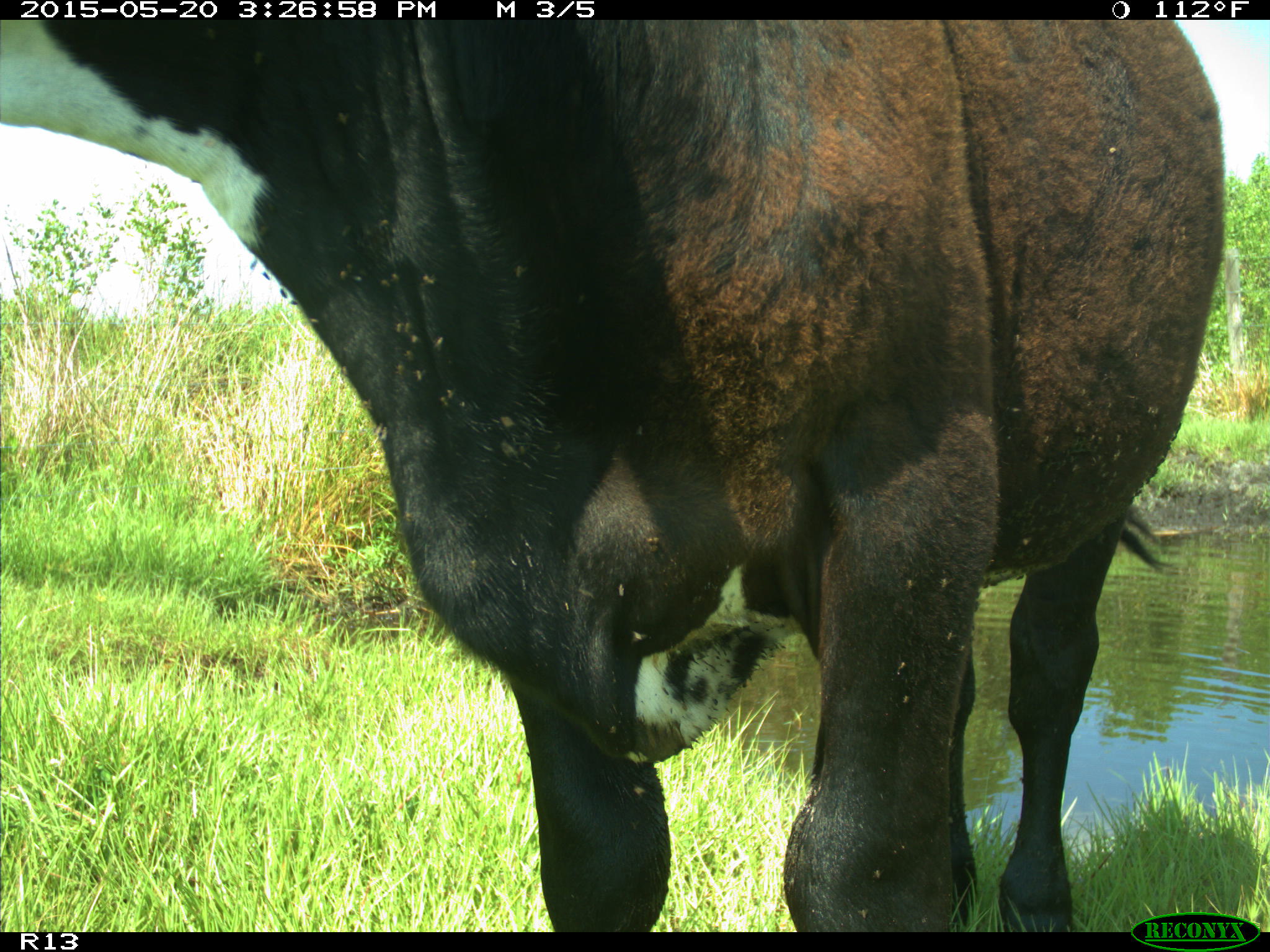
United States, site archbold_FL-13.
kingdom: Animalia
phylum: Chordata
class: Mammalia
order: Artiodactyla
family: Bovidae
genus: Bos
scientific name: Bos taurus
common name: domestic cow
Bos taurus (domestic cow).